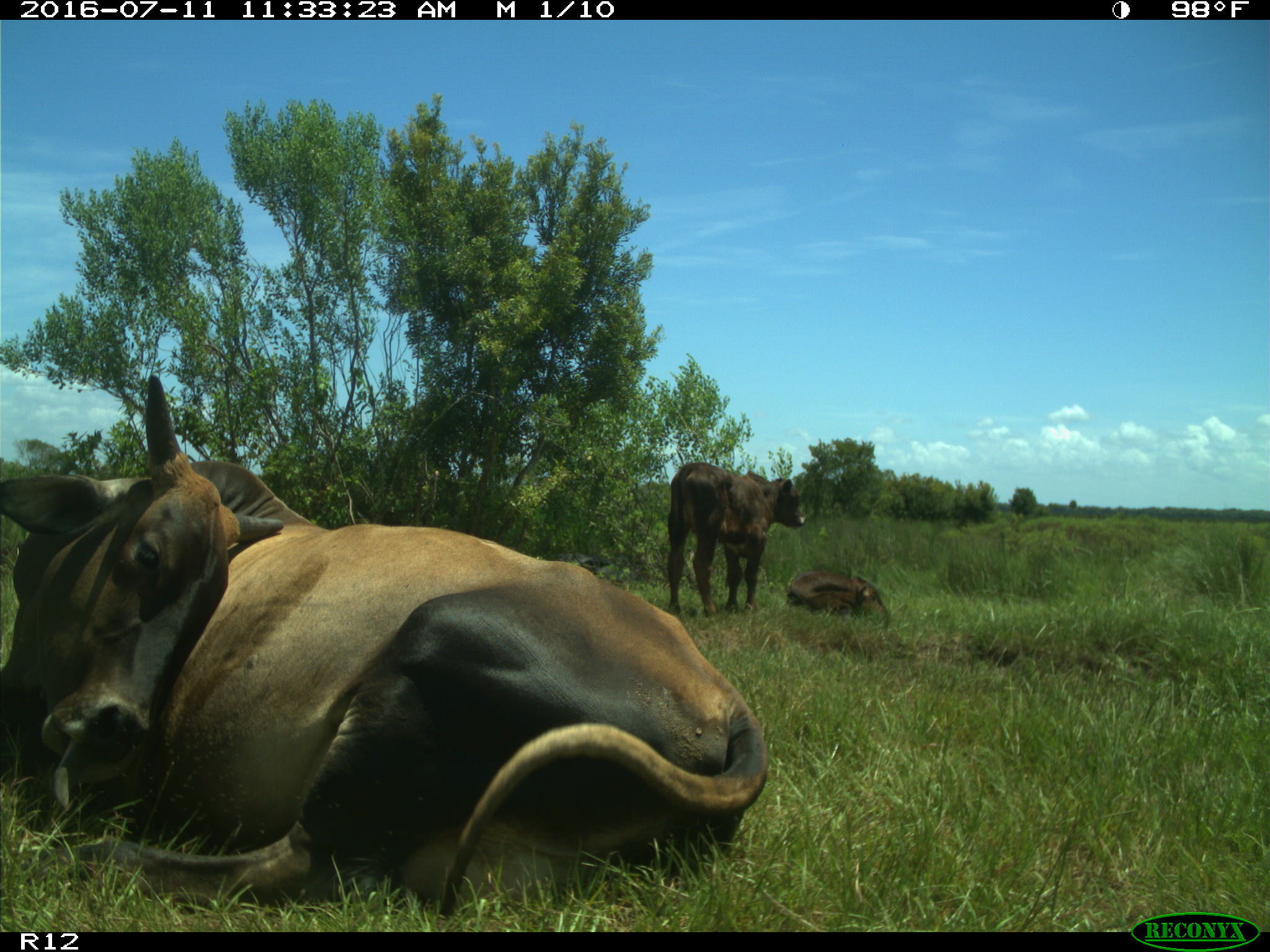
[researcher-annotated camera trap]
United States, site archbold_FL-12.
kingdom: Animalia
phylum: Chordata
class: Mammalia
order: Artiodactyla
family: Bovidae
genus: Bos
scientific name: Bos taurus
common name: domestic cow